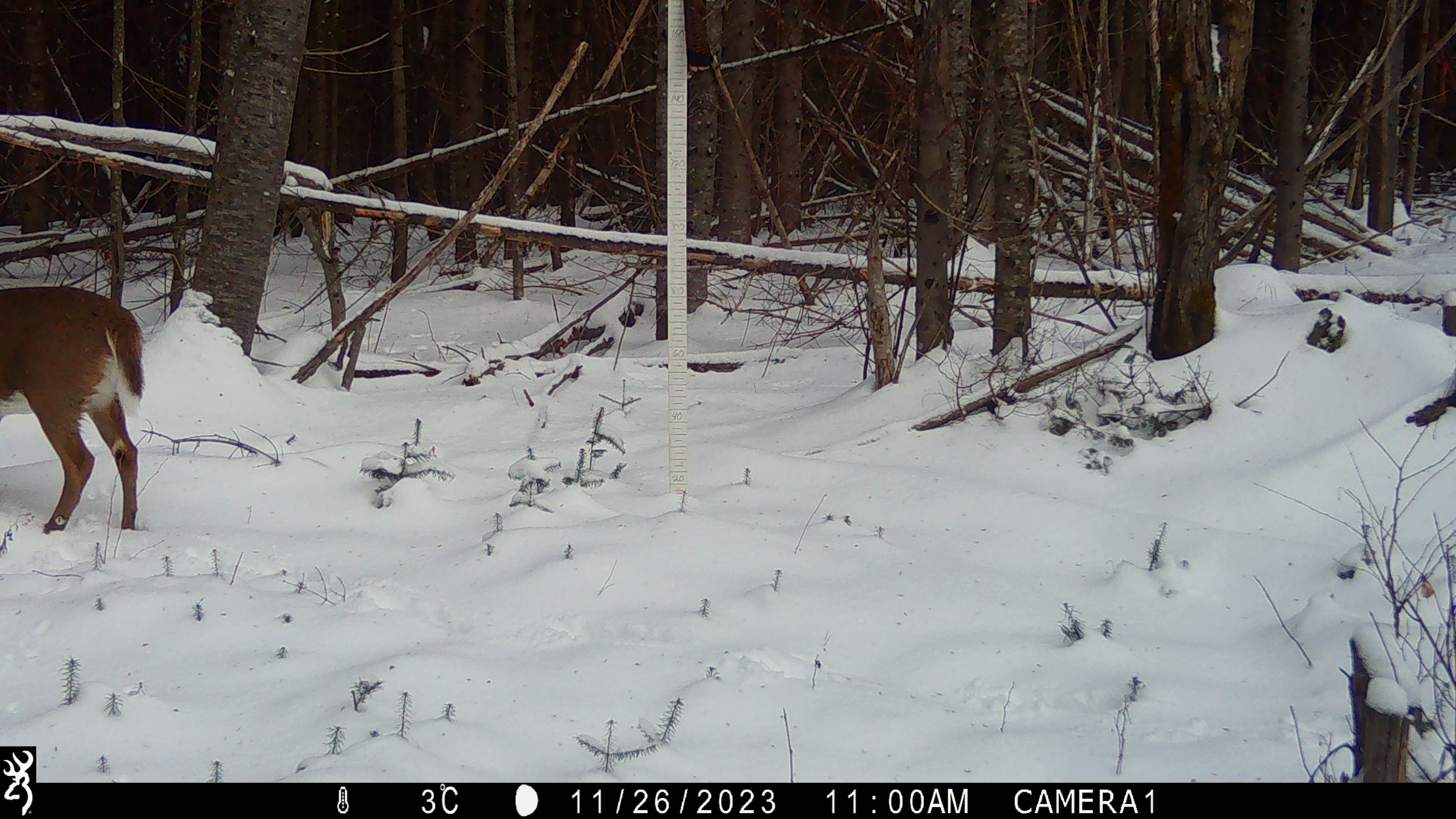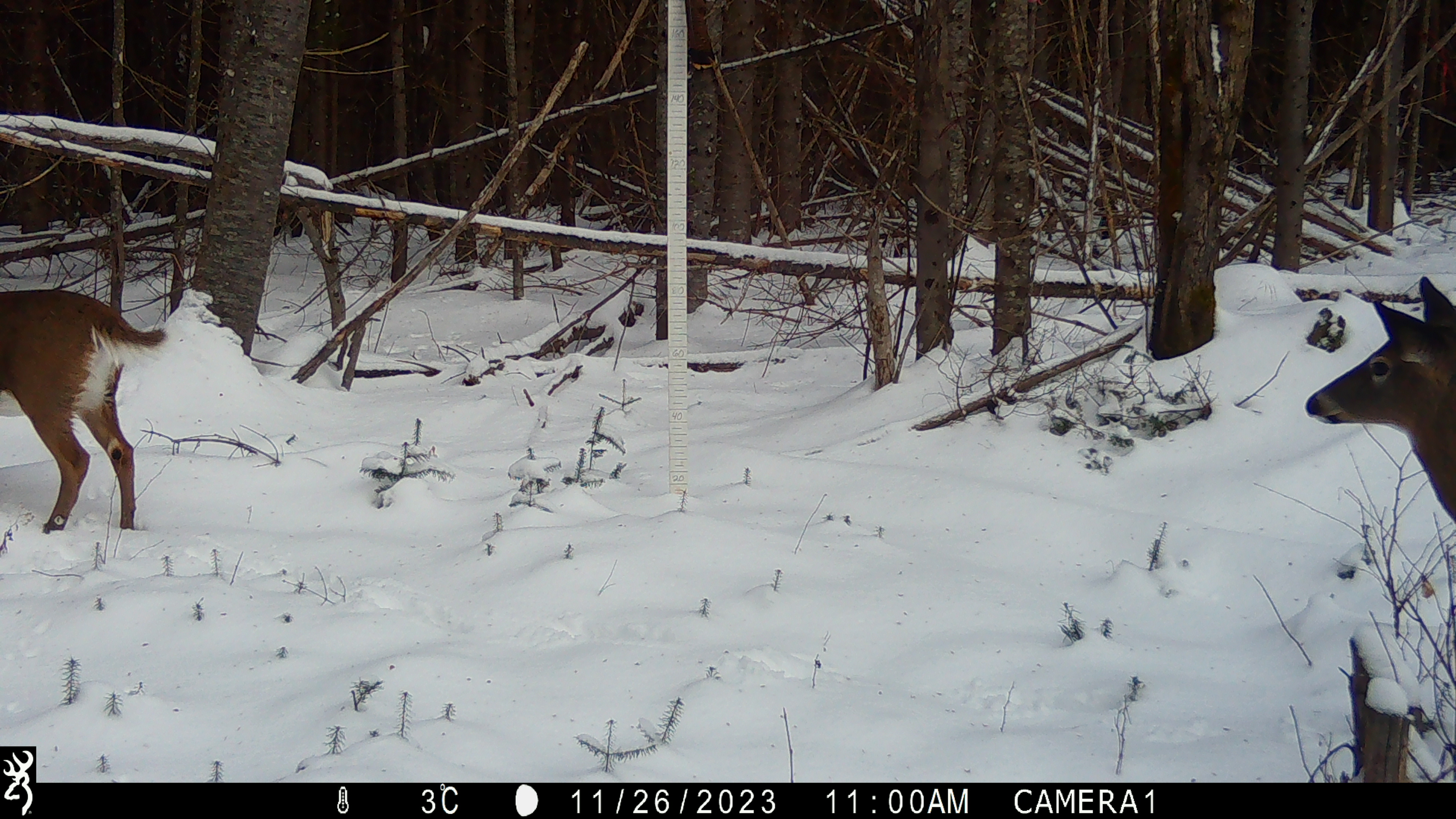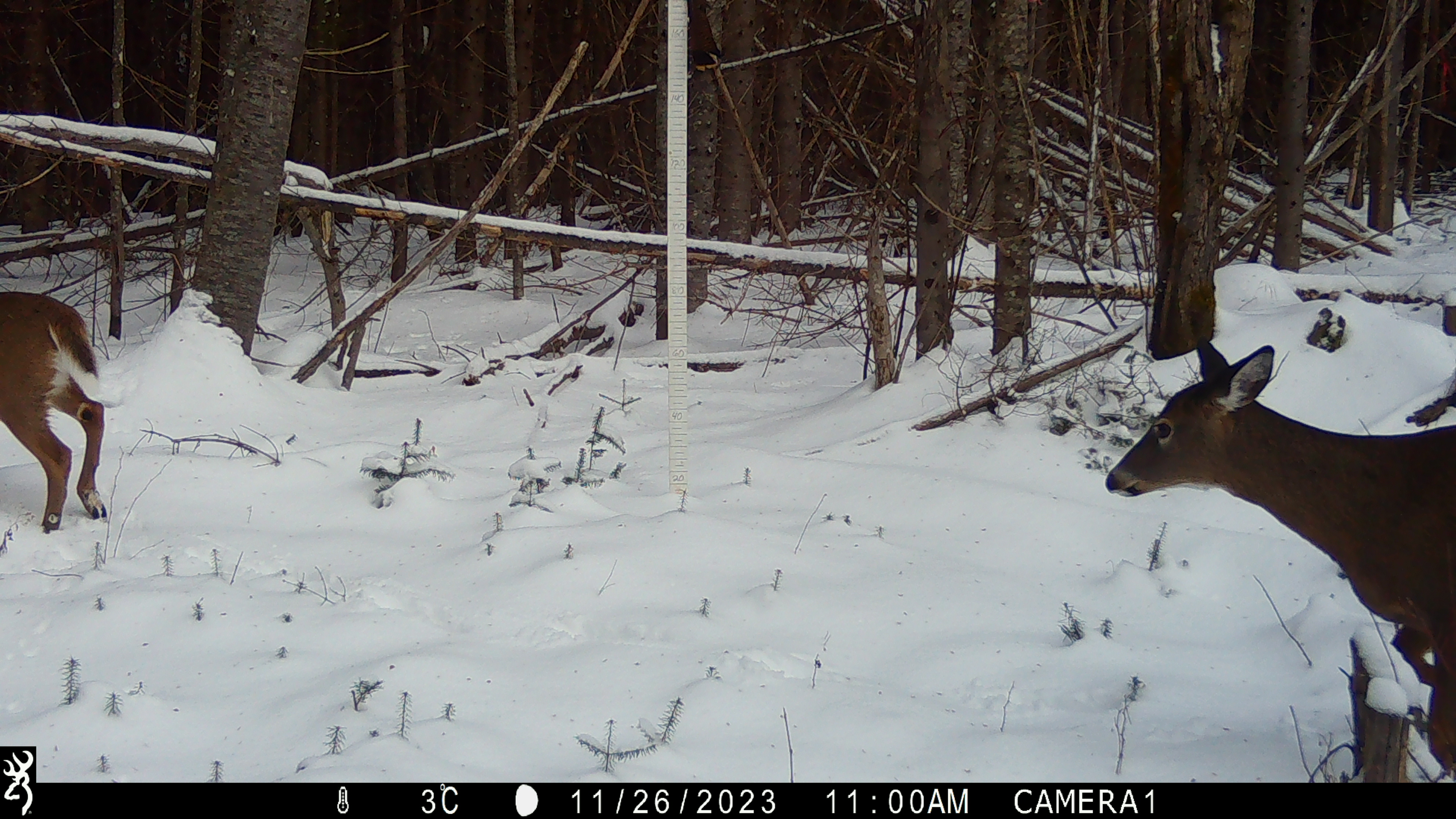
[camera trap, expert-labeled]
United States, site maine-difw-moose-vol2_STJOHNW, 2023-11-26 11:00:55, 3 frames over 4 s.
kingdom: Animalia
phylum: Chordata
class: Mammalia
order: Artiodactyla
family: Cervidae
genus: Odocoileus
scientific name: Odocoileus virginianus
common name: white-tailed deer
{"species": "white-tailed deer (Odocoileus virginianus)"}